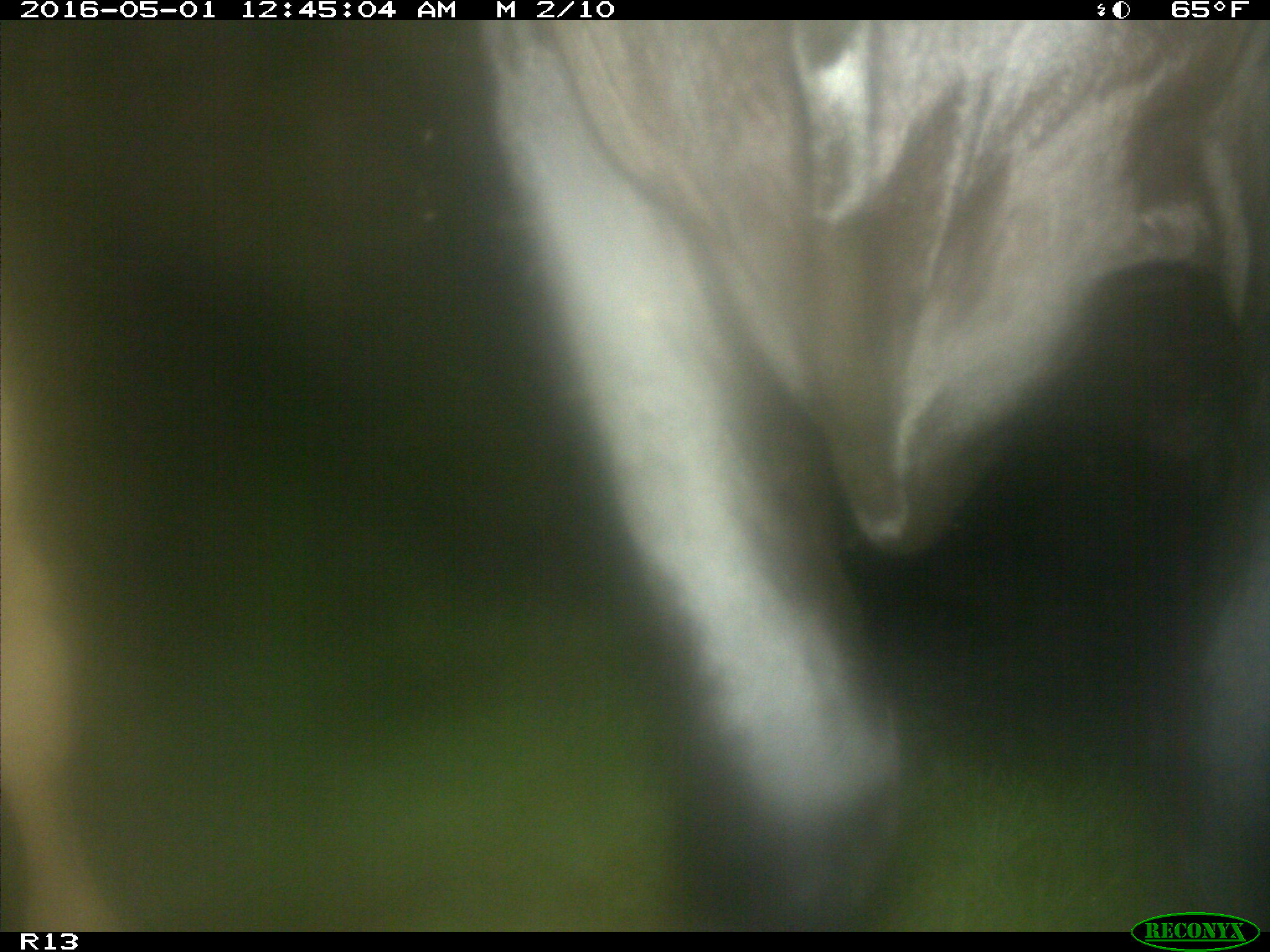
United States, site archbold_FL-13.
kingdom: Animalia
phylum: Chordata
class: Mammalia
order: Artiodactyla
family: Bovidae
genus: Bos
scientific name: Bos taurus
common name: domestic cow